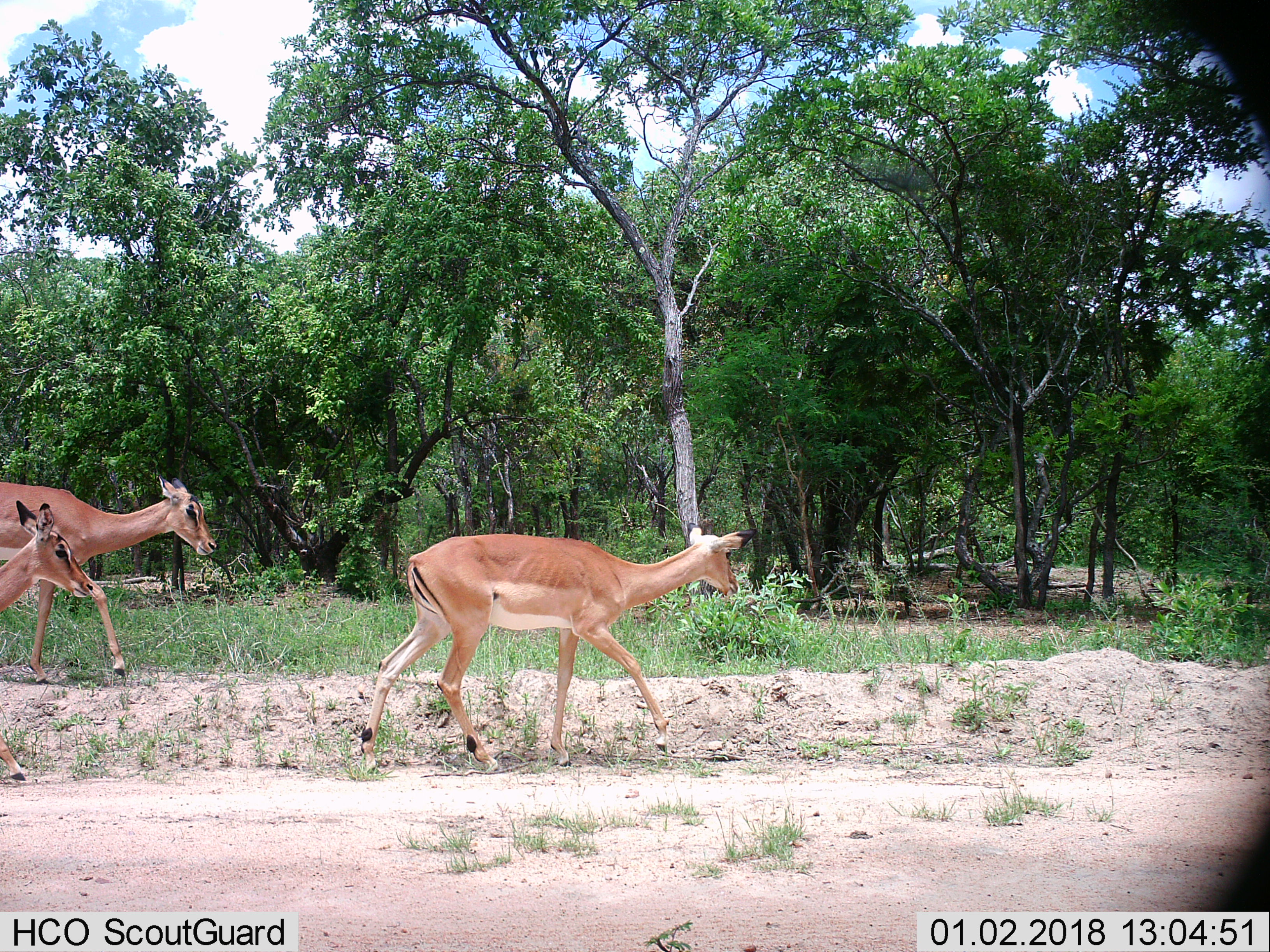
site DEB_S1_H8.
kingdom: Animalia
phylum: Chordata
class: Mammalia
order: Artiodactyla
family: Bovidae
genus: Aepyceros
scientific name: Aepyceros melampus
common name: impala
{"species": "impala (Aepyceros melampus)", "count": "3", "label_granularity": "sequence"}